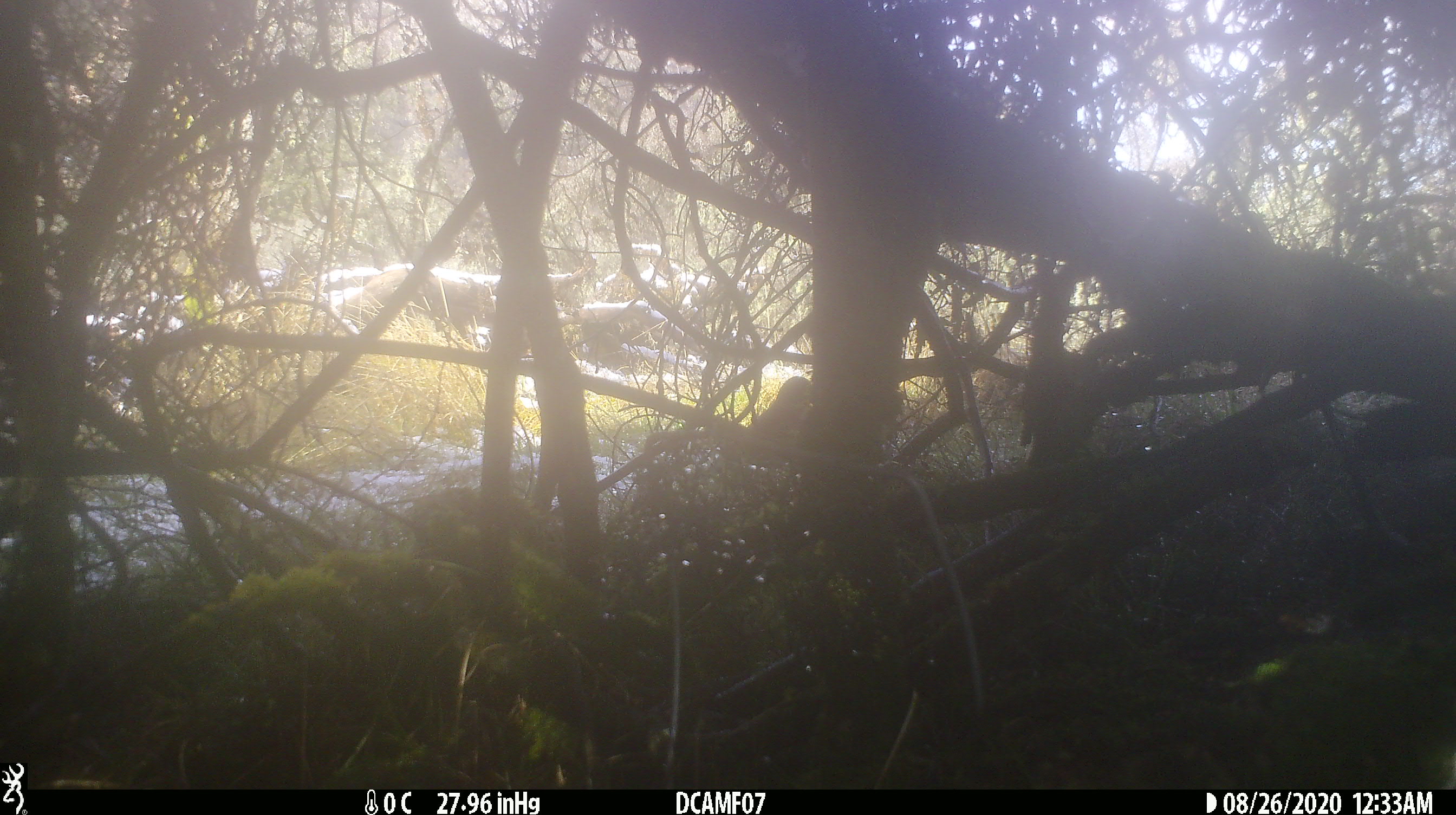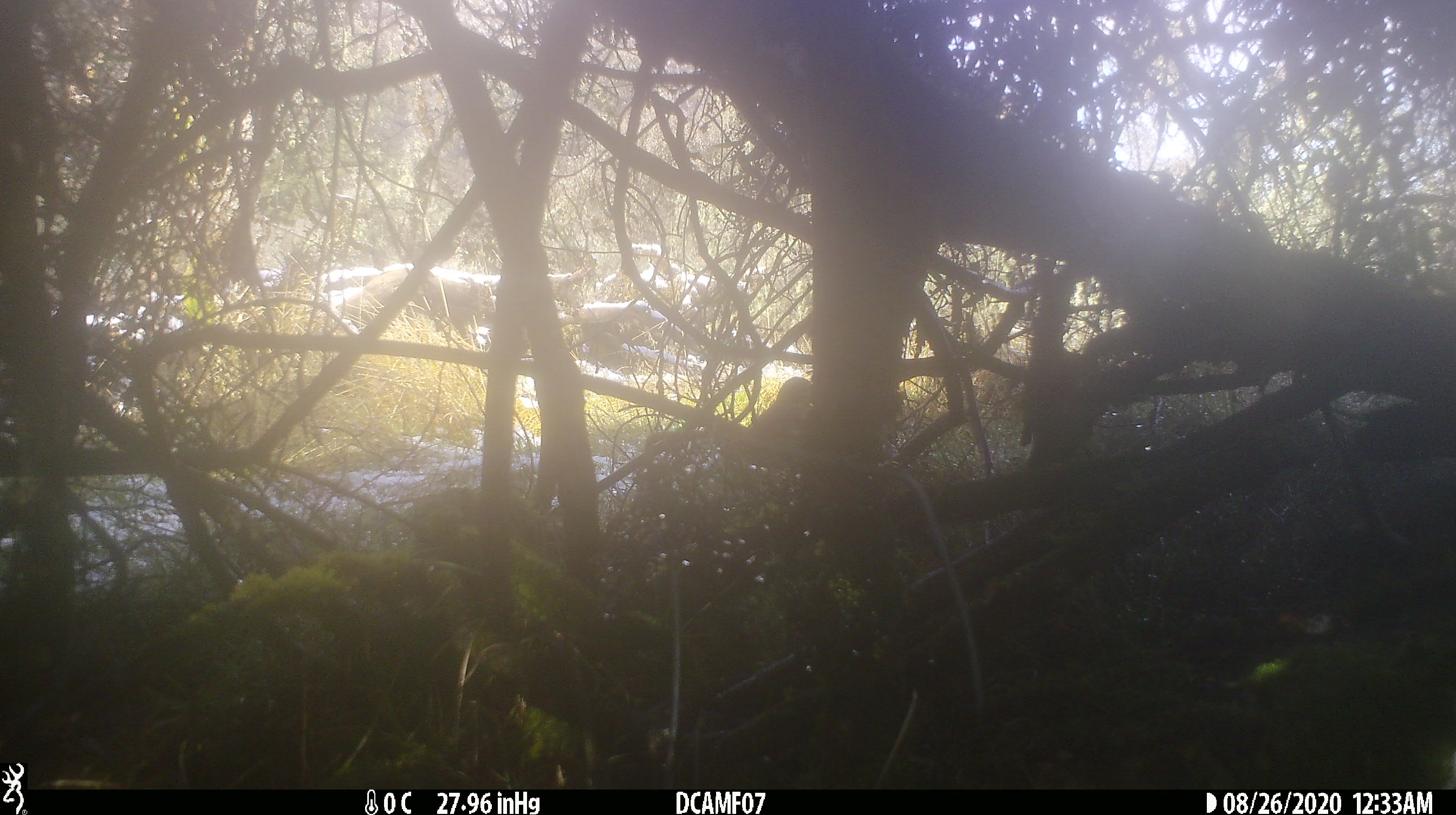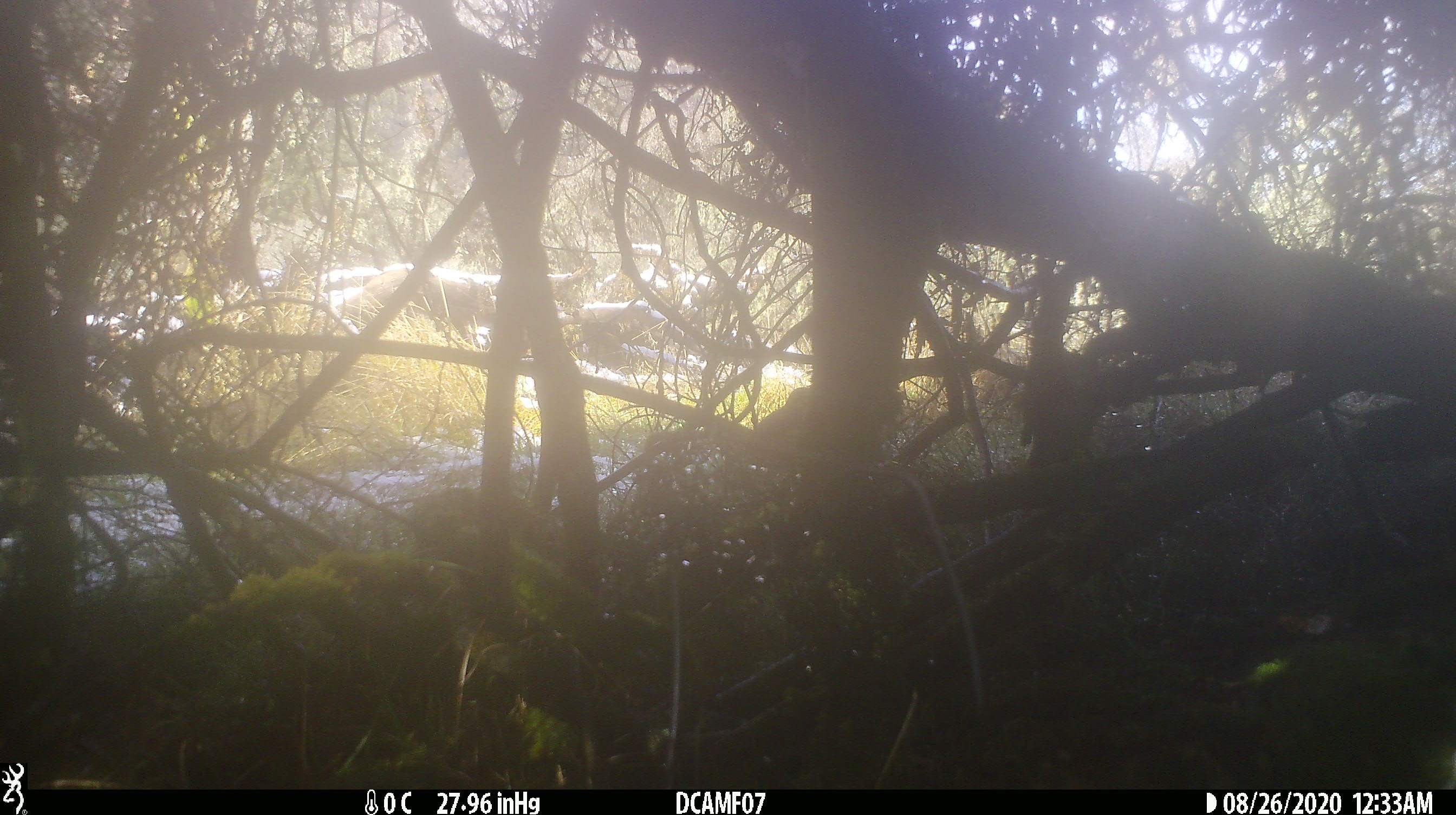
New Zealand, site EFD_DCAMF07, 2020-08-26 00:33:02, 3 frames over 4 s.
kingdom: Animalia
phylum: Chordata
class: Aves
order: Passeriformes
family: Turdidae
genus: Turdus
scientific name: Turdus philomelos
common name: song thrush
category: thrush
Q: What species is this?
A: Thrush (song thrush) (Turdus philomelos).